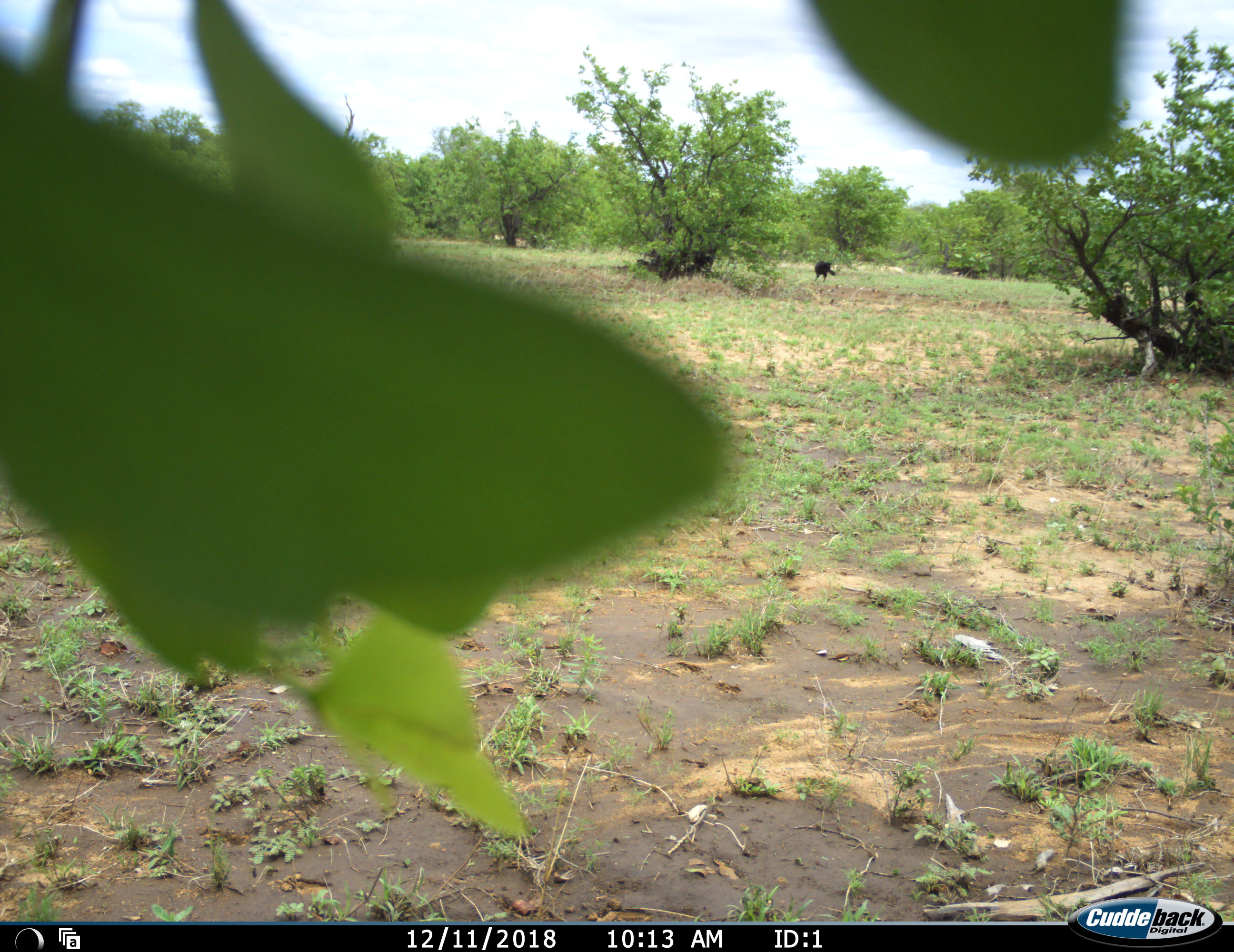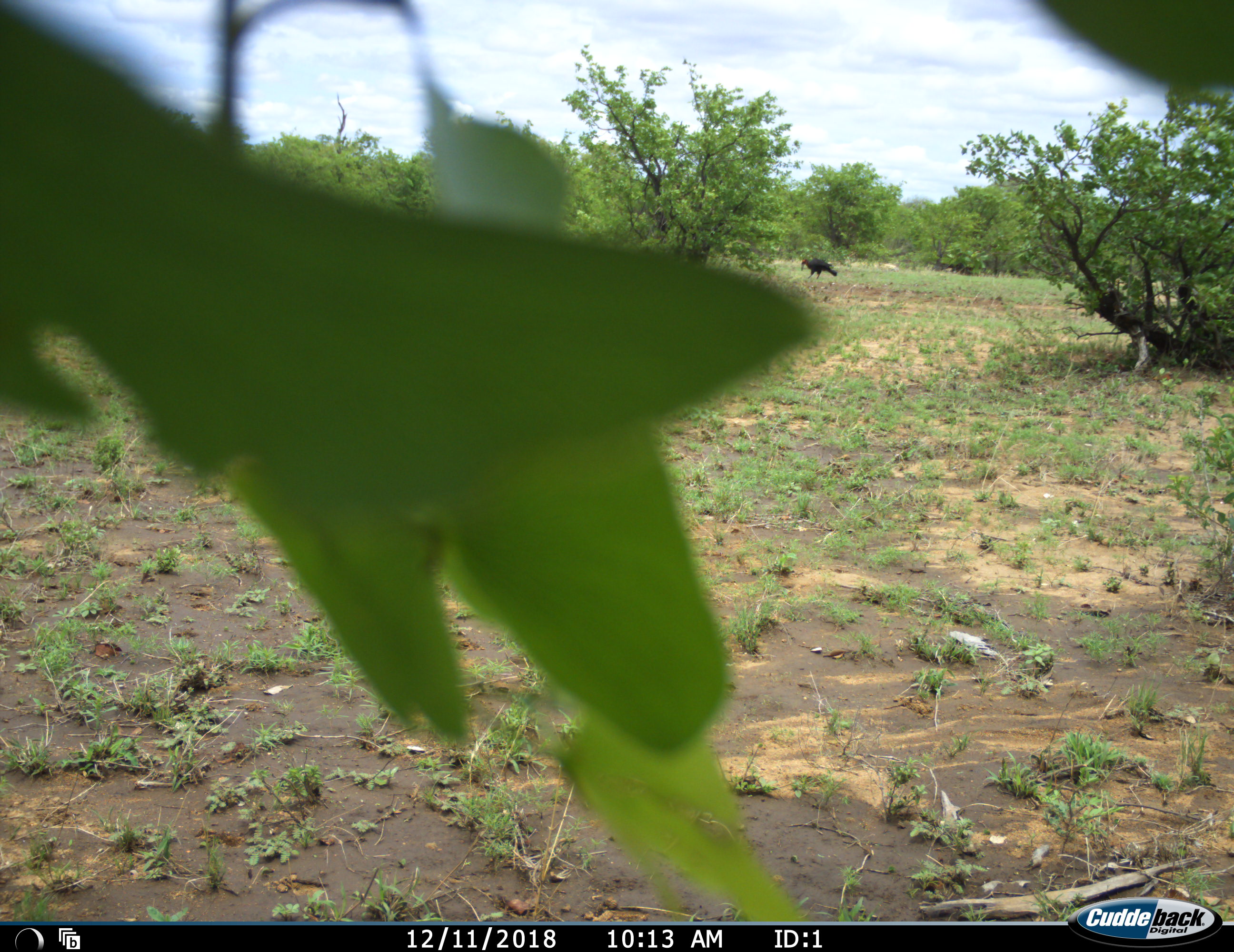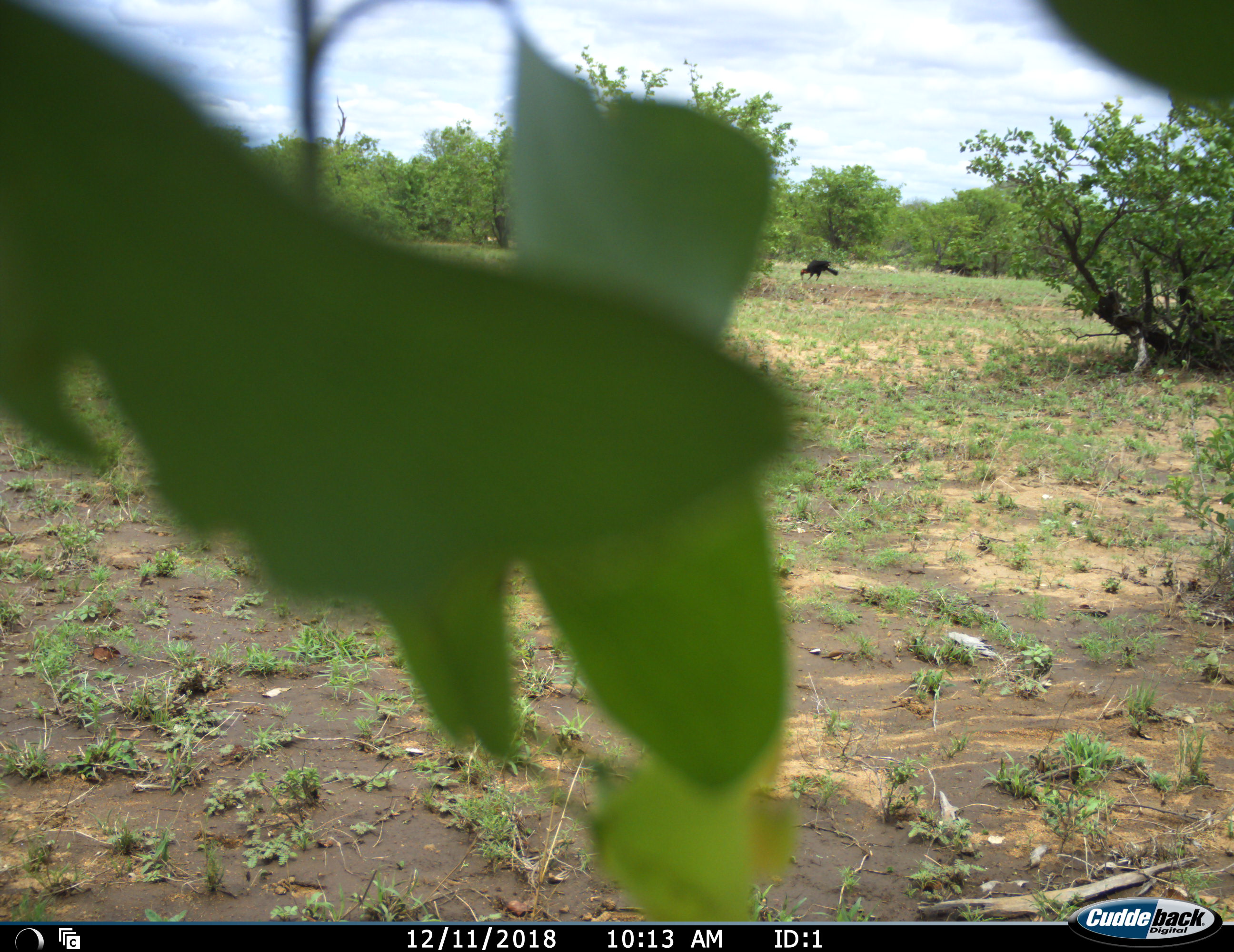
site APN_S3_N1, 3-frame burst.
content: unidentified animal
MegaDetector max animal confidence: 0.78